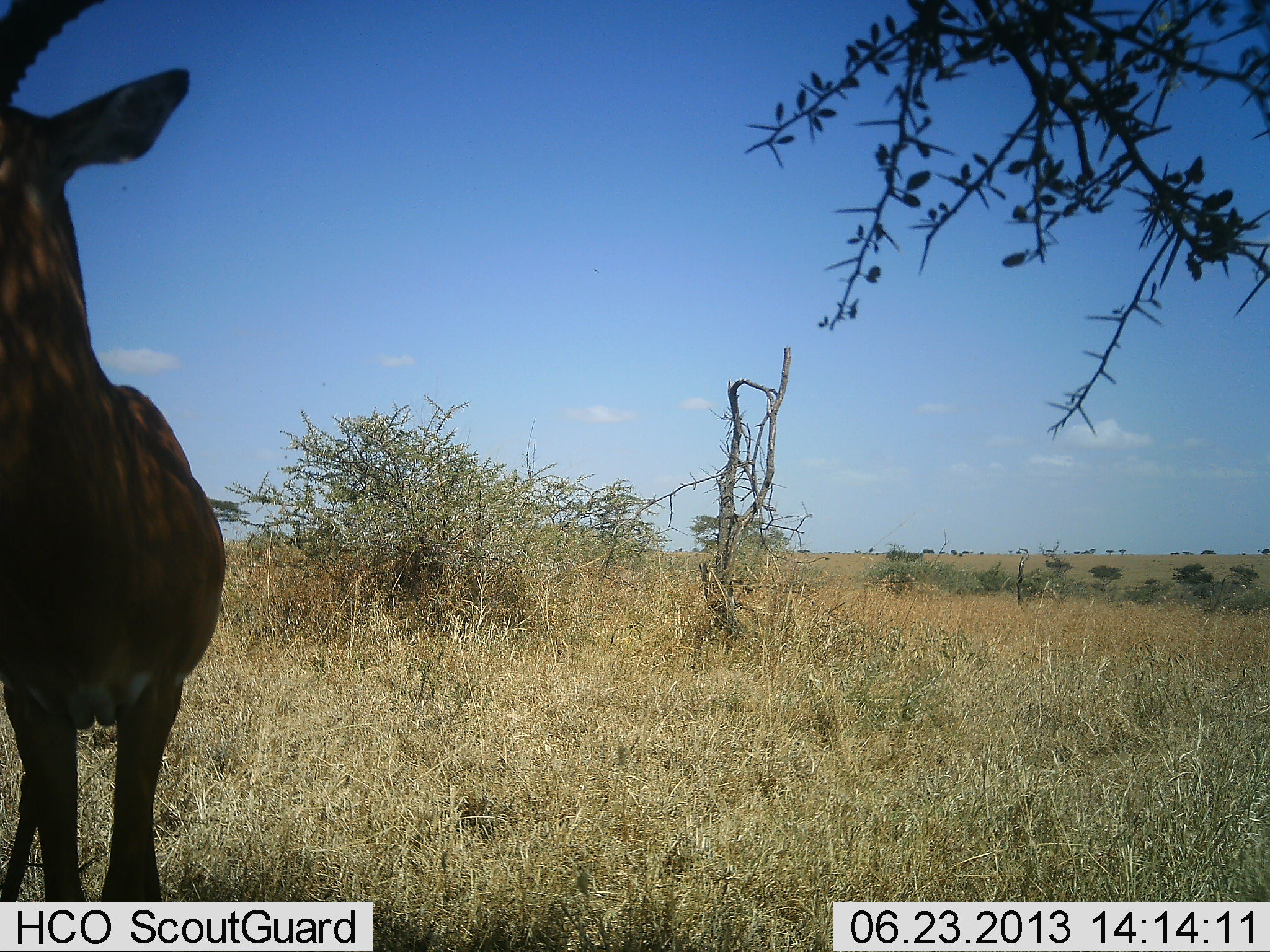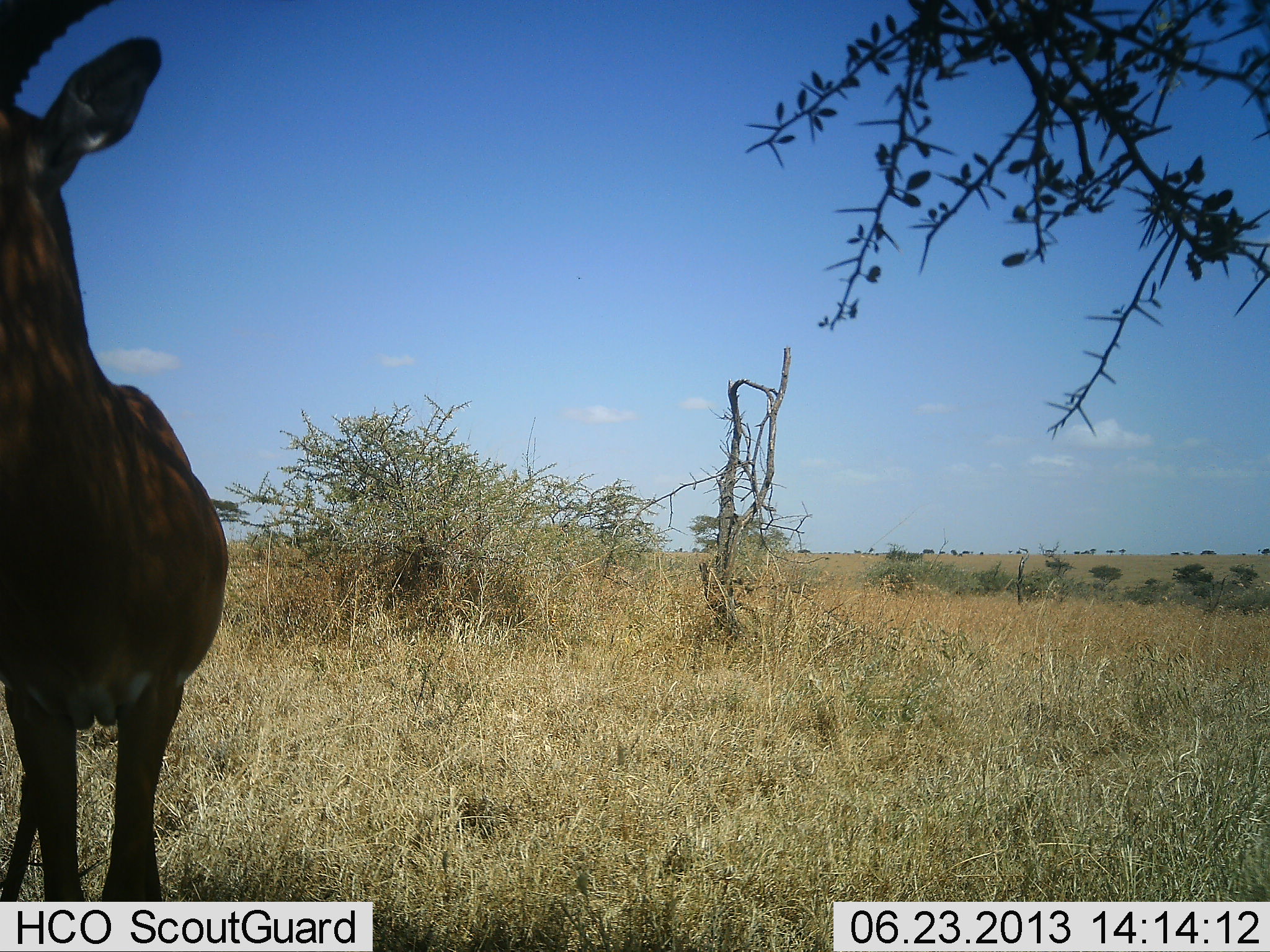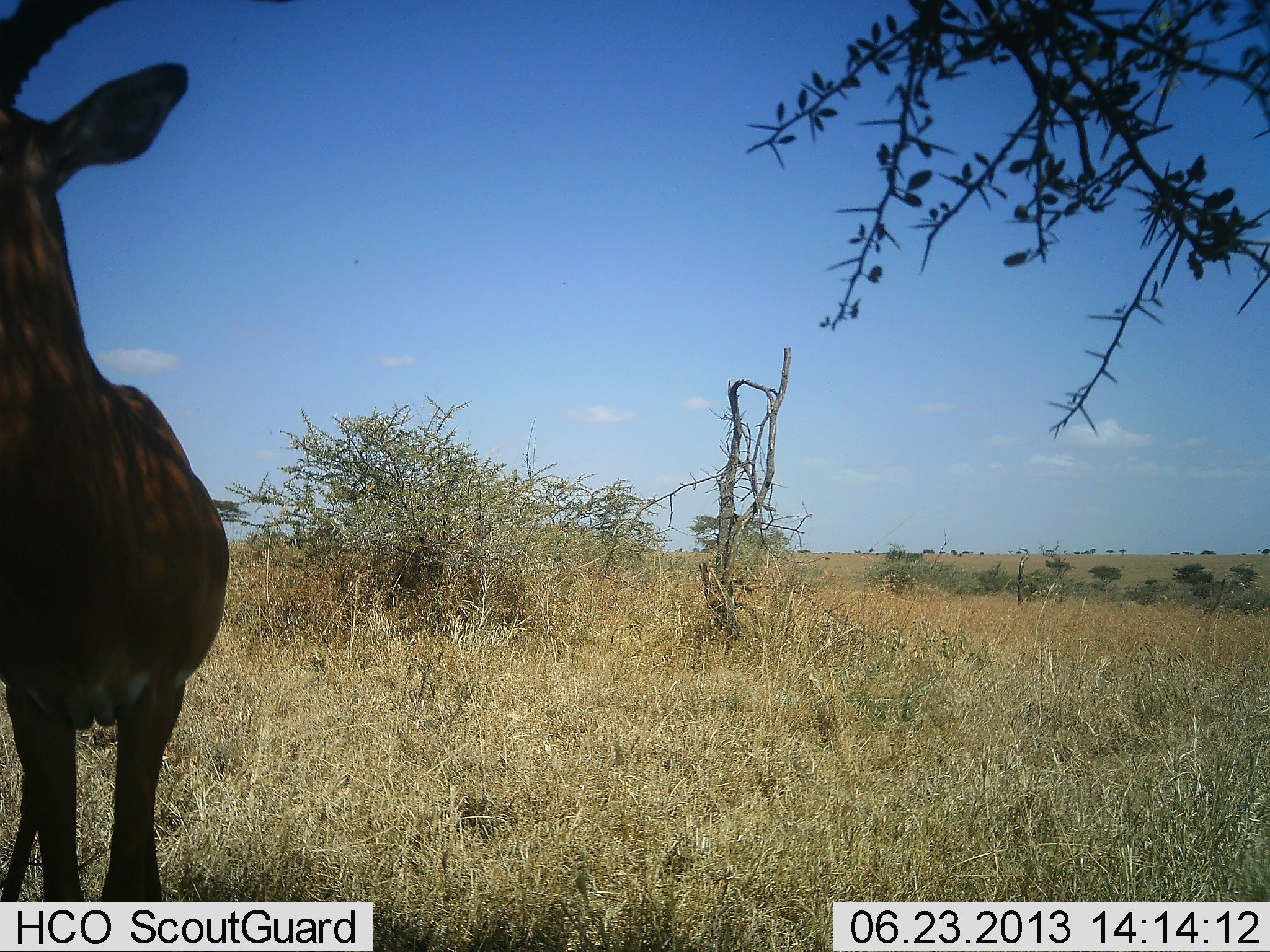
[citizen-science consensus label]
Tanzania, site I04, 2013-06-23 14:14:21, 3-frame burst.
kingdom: Animalia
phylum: Chordata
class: Mammalia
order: Artiodactyla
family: Bovidae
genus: Alcelaphus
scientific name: Alcelaphus buselaphus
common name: hartebeest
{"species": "hartebeest (Alcelaphus buselaphus)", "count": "1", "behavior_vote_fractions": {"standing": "100%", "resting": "12%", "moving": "0%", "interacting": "0%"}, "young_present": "0%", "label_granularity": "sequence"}